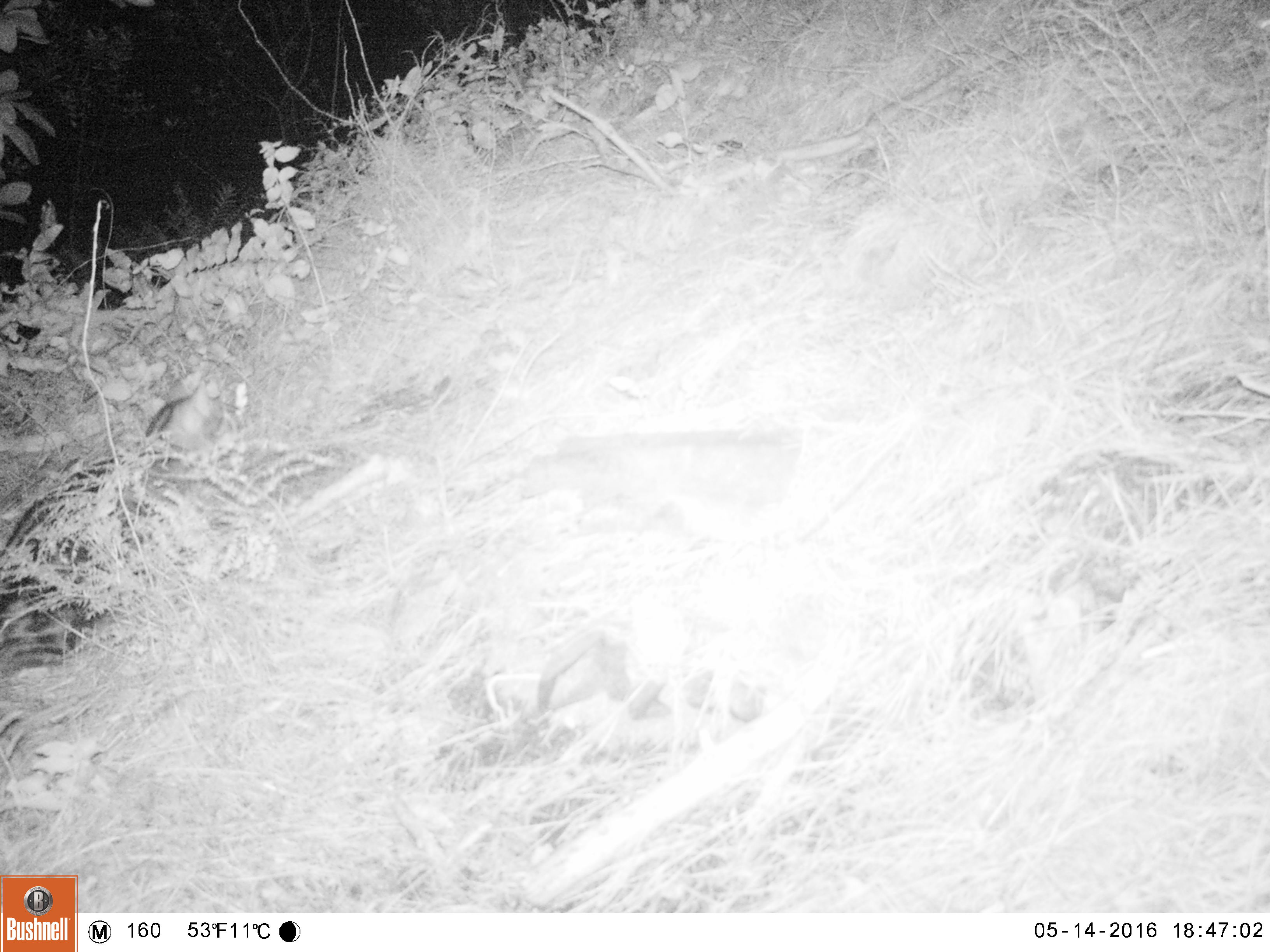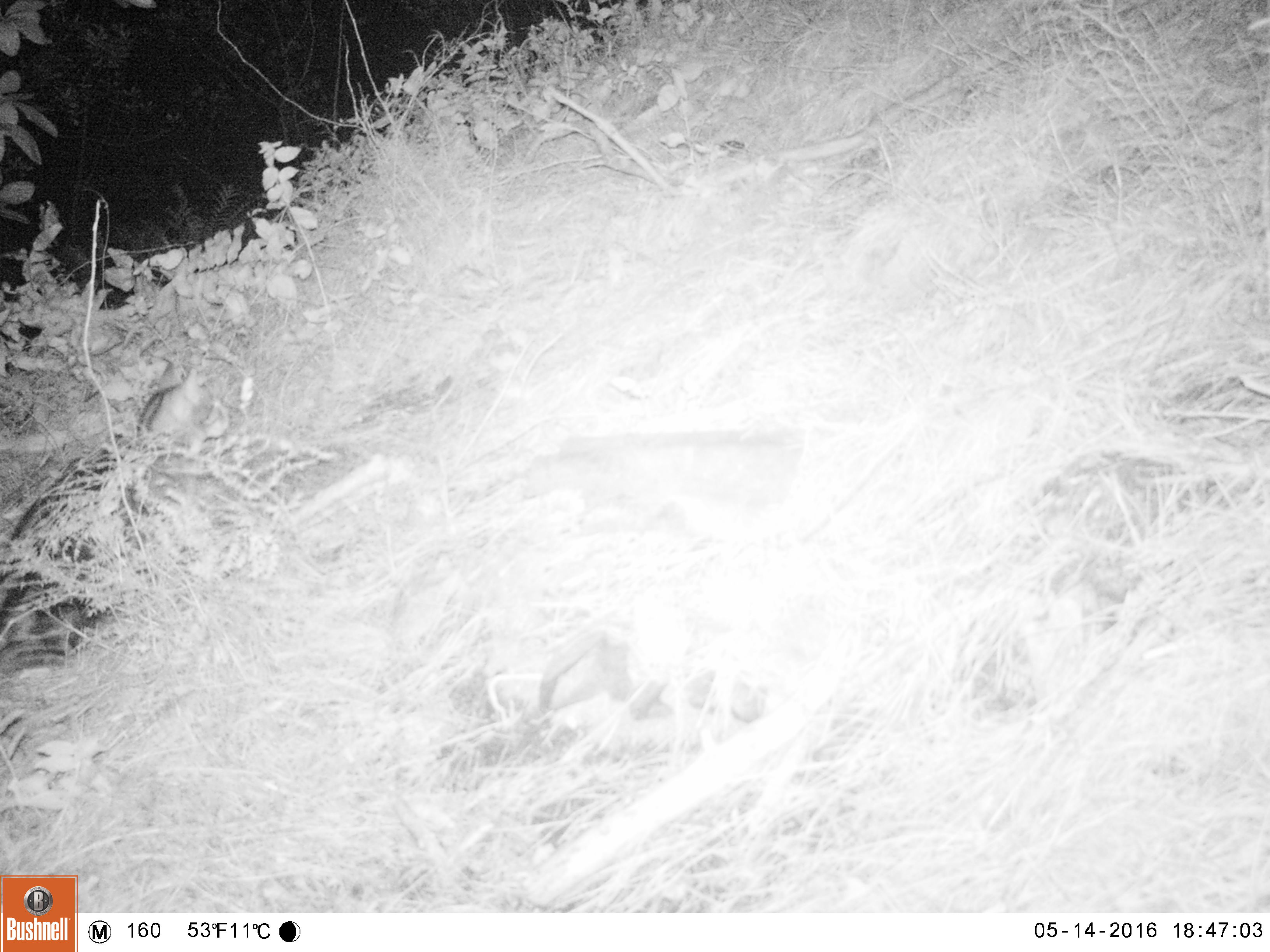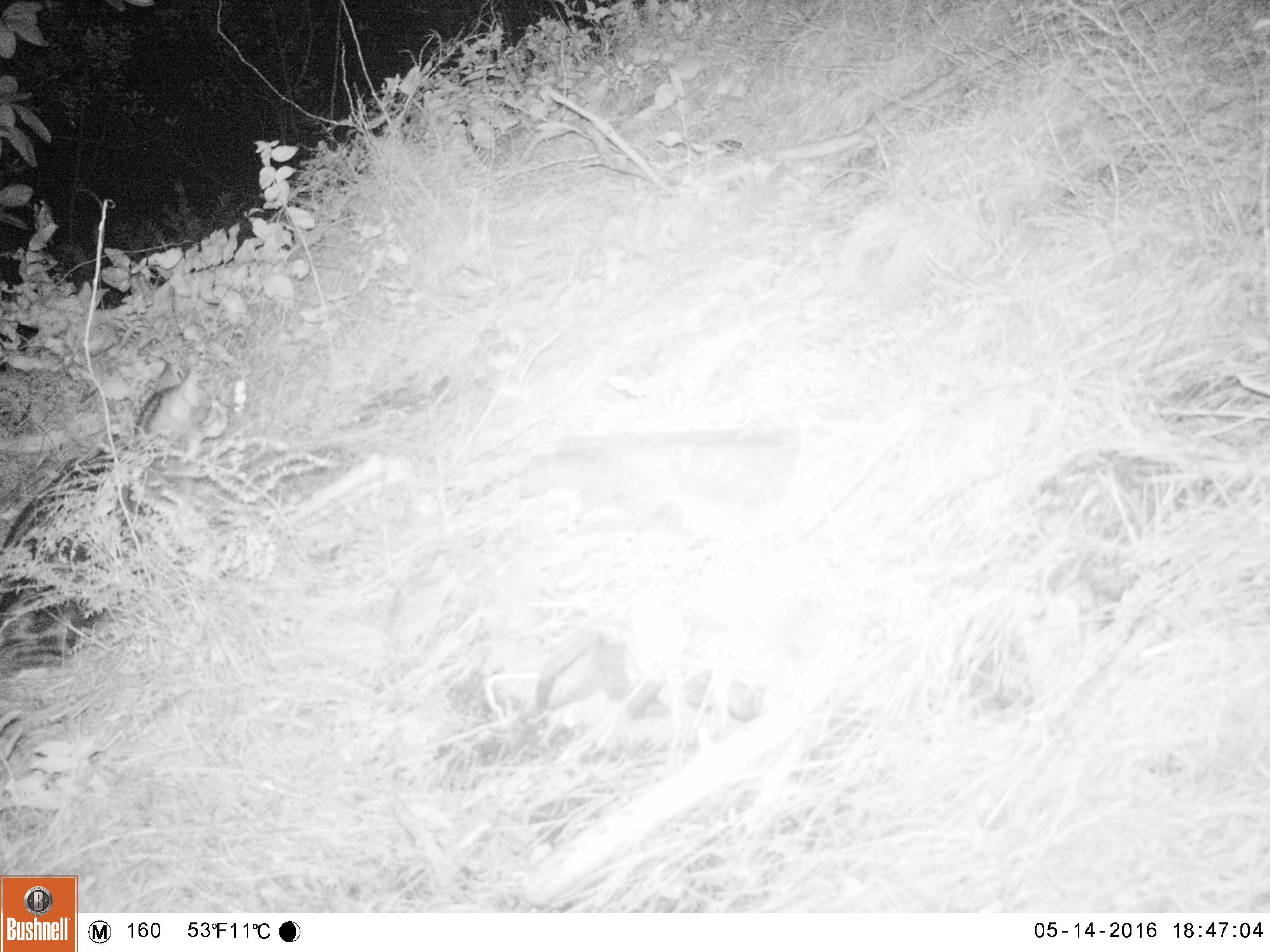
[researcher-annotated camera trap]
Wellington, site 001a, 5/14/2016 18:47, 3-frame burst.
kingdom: Animalia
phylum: Chordata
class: Mammalia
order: Carnivora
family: Felidae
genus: Felis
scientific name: Felis catus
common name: cat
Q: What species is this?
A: Cat (Felis catus).